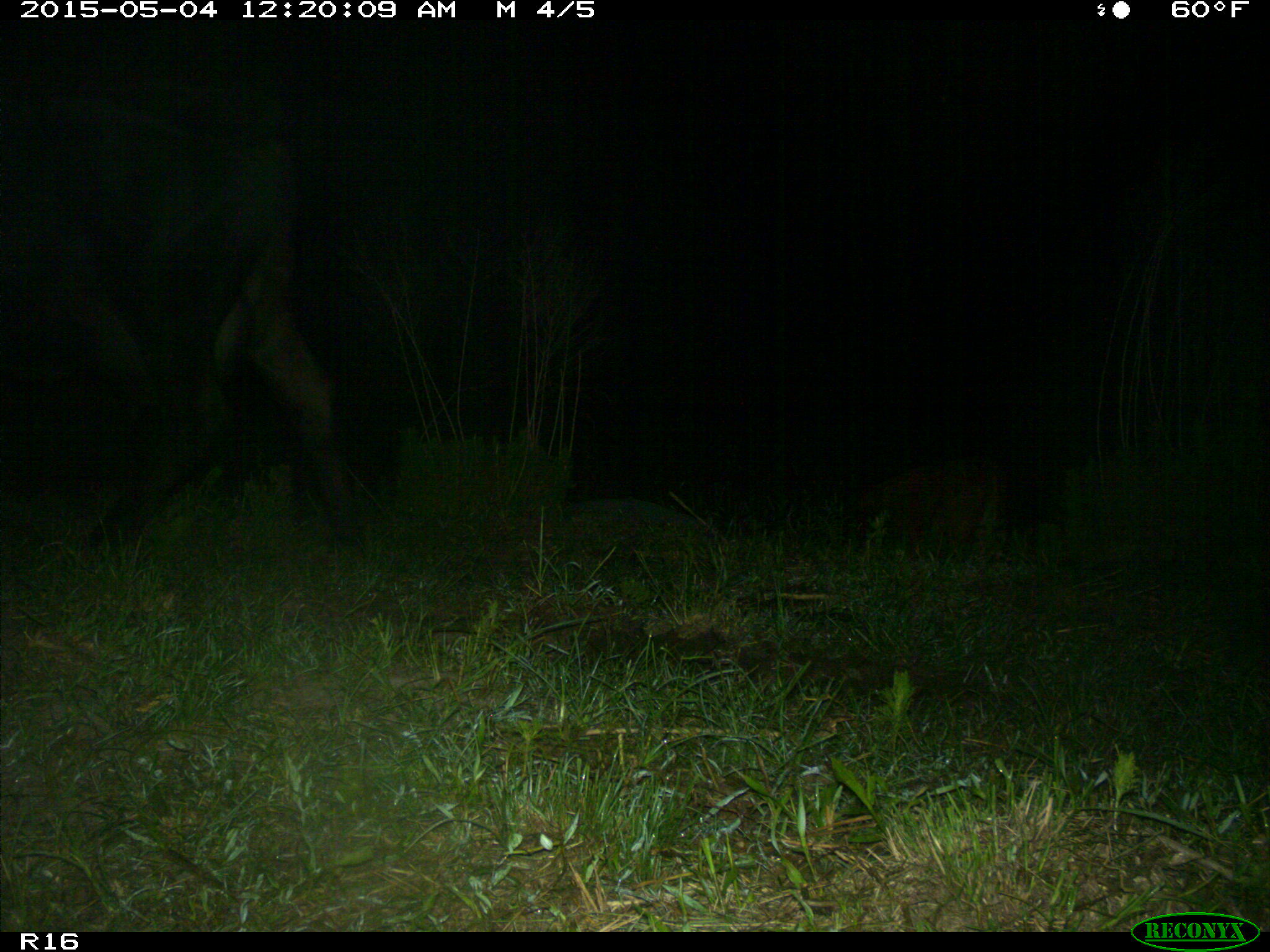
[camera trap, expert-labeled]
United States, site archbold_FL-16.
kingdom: Animalia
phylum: Chordata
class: Mammalia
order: Artiodactyla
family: Bovidae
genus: Bos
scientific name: Bos taurus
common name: domestic cow